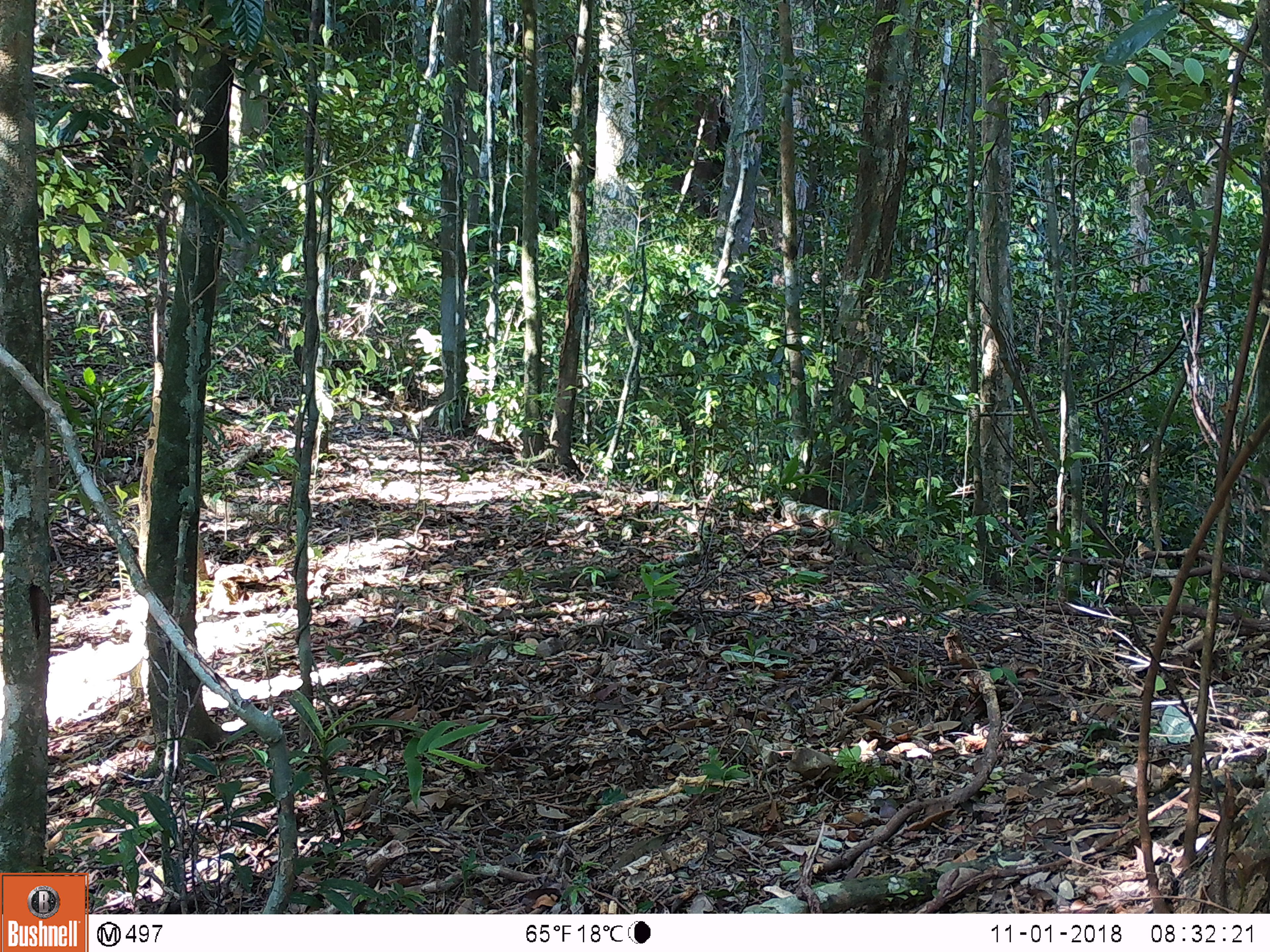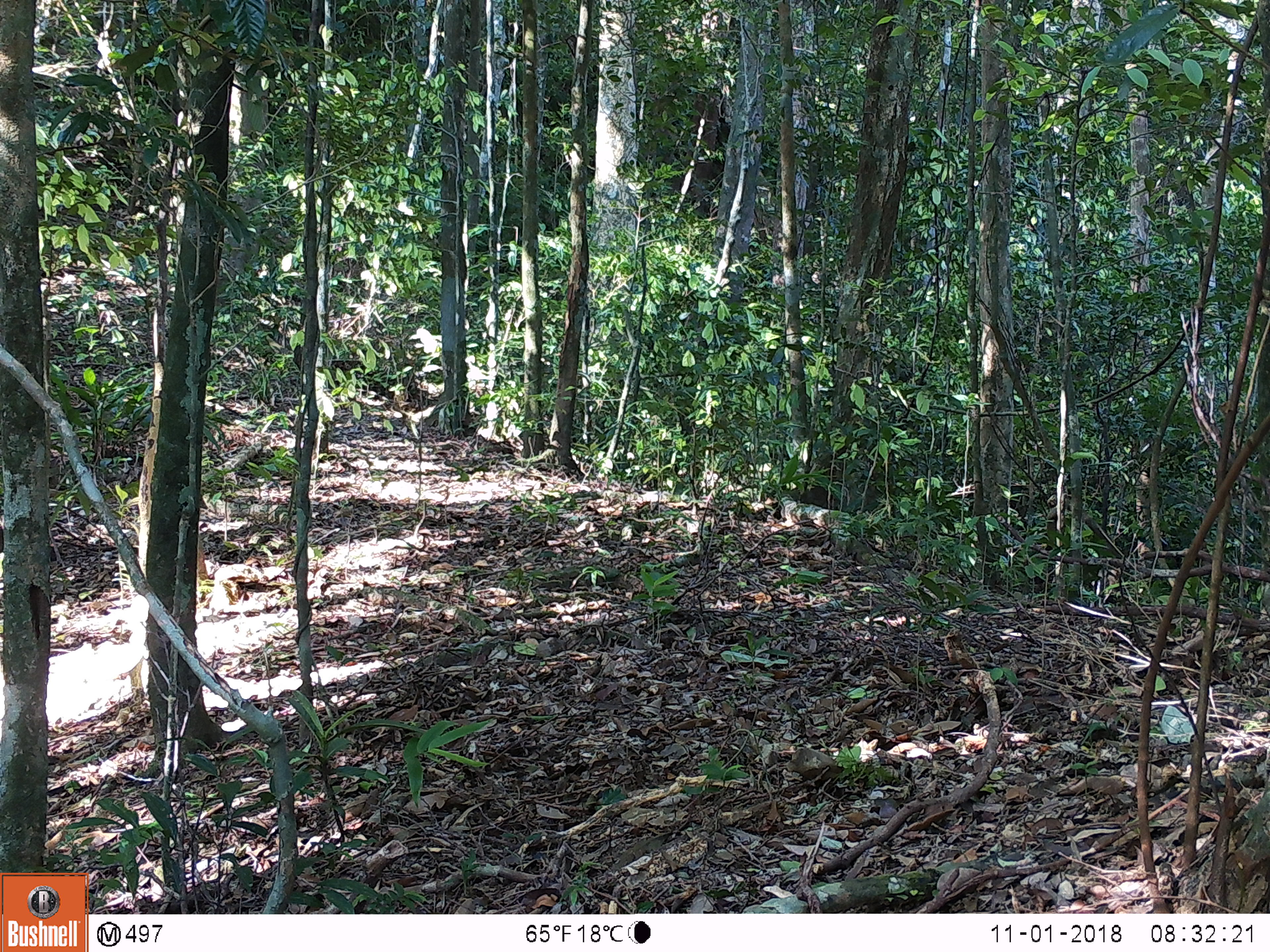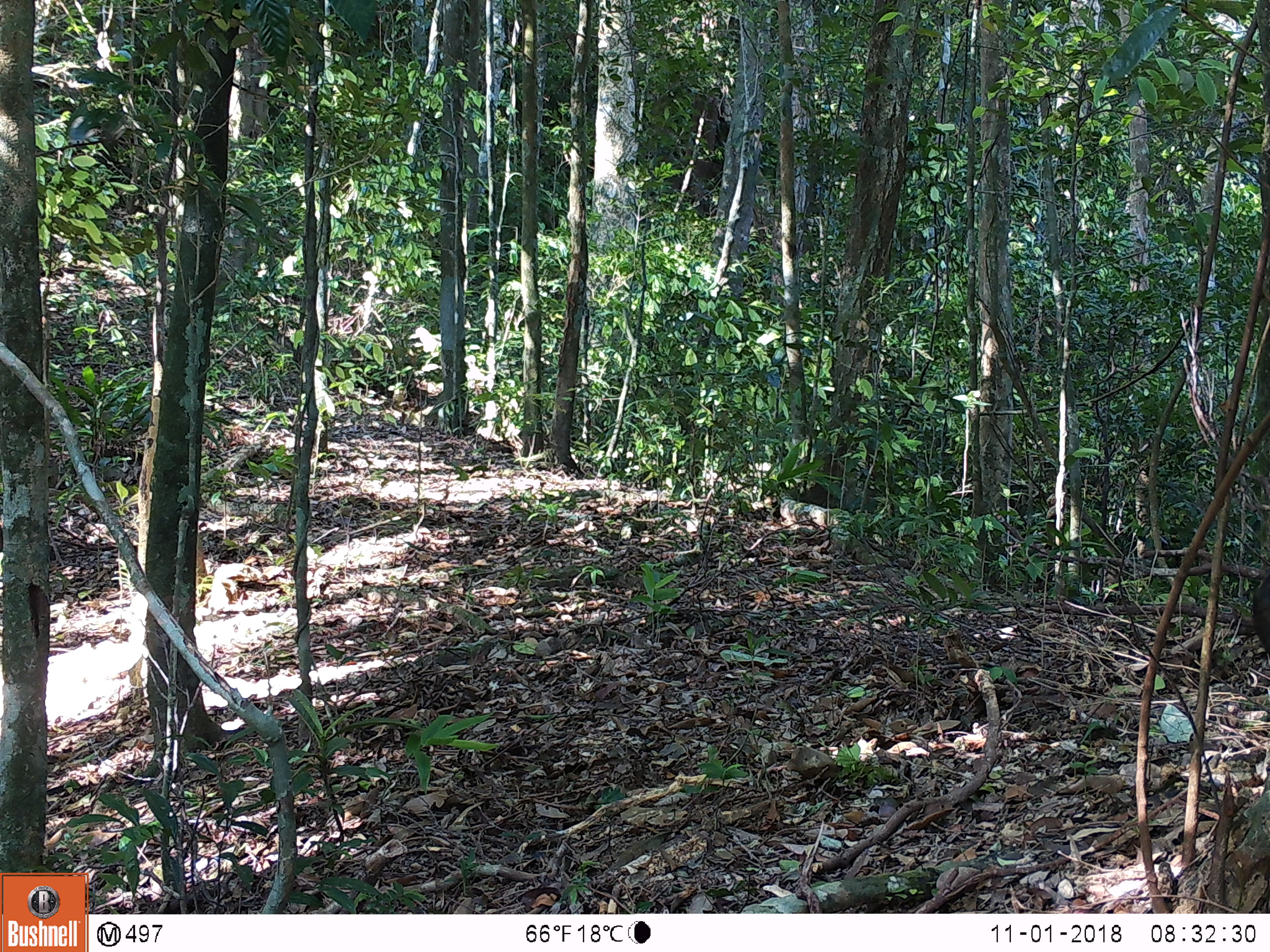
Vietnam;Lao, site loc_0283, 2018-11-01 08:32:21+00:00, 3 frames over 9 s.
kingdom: Animalia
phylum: Chordata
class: Mammalia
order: Artiodactyla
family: Suidae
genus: Sus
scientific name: Sus scrofa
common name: eurasian wild pig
Eurasian wild pig (Sus scrofa). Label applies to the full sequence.